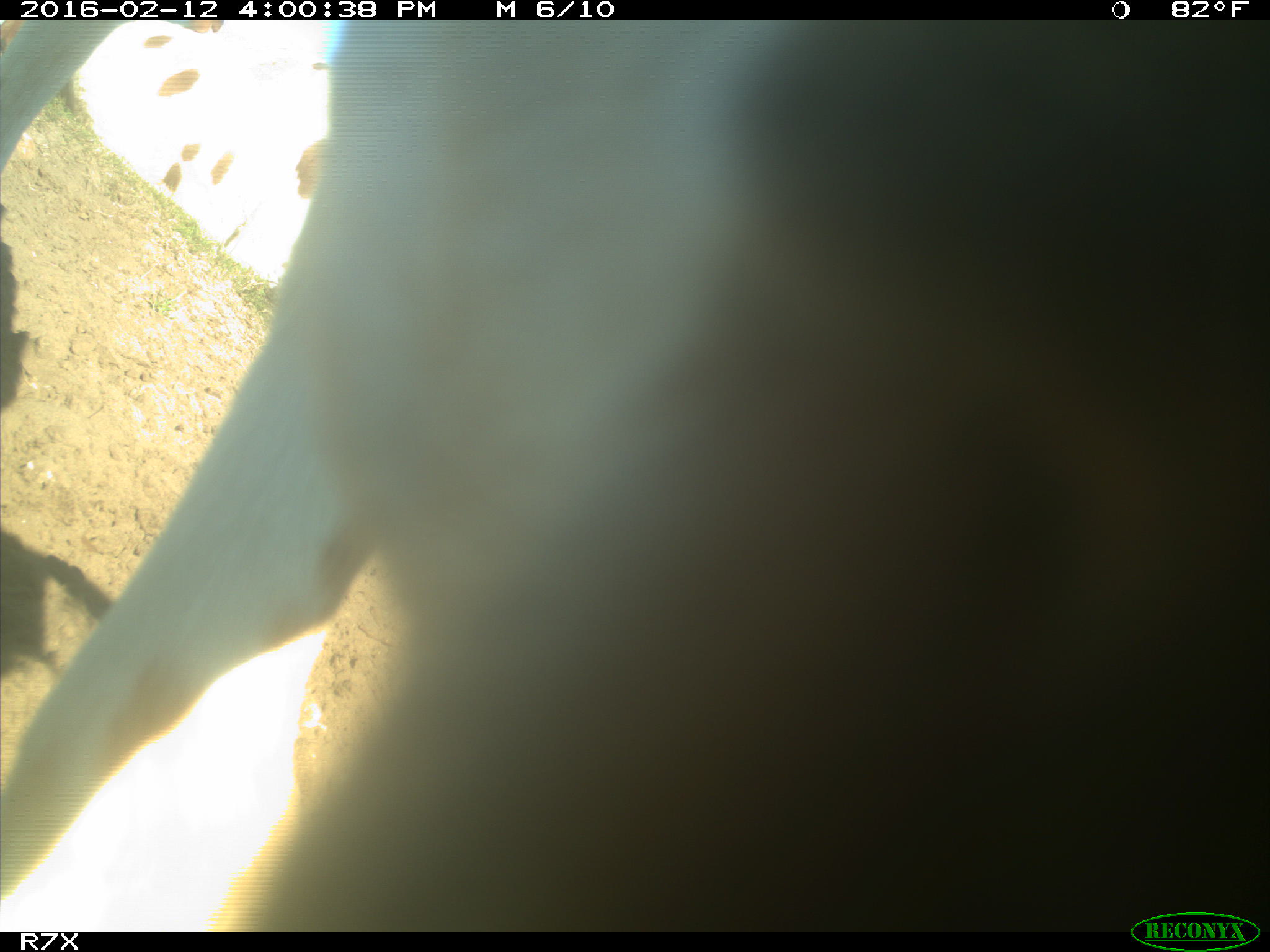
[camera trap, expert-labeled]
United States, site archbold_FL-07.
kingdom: Animalia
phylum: Chordata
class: Mammalia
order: Artiodactyla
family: Bovidae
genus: Bos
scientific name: Bos taurus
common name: domestic cow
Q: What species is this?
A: Bos taurus (domestic cow).